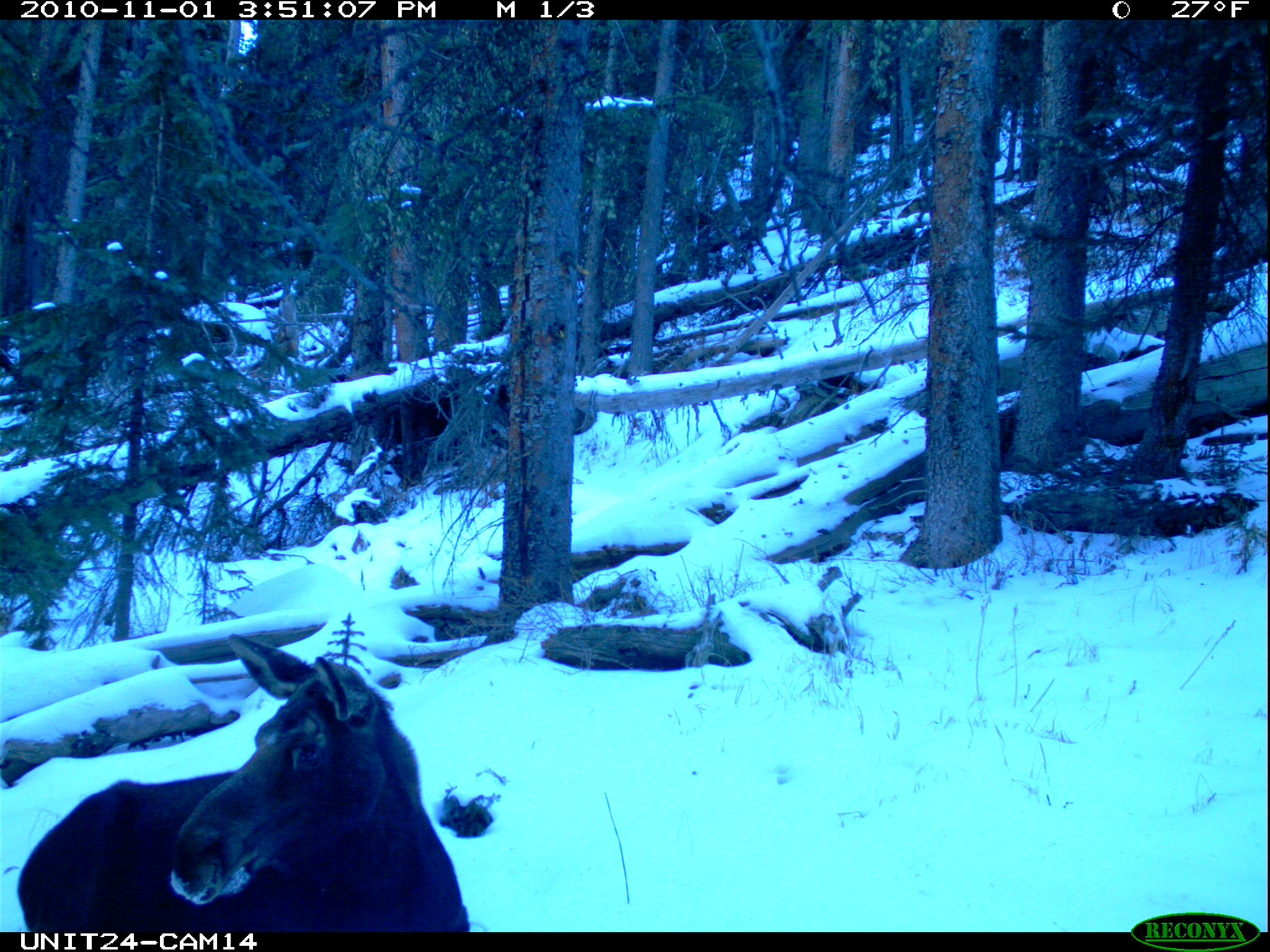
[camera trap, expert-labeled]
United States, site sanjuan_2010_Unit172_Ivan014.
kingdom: Animalia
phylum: Chordata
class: Mammalia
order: Artiodactyla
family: Cervidae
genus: Alces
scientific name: Alces alces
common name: moose